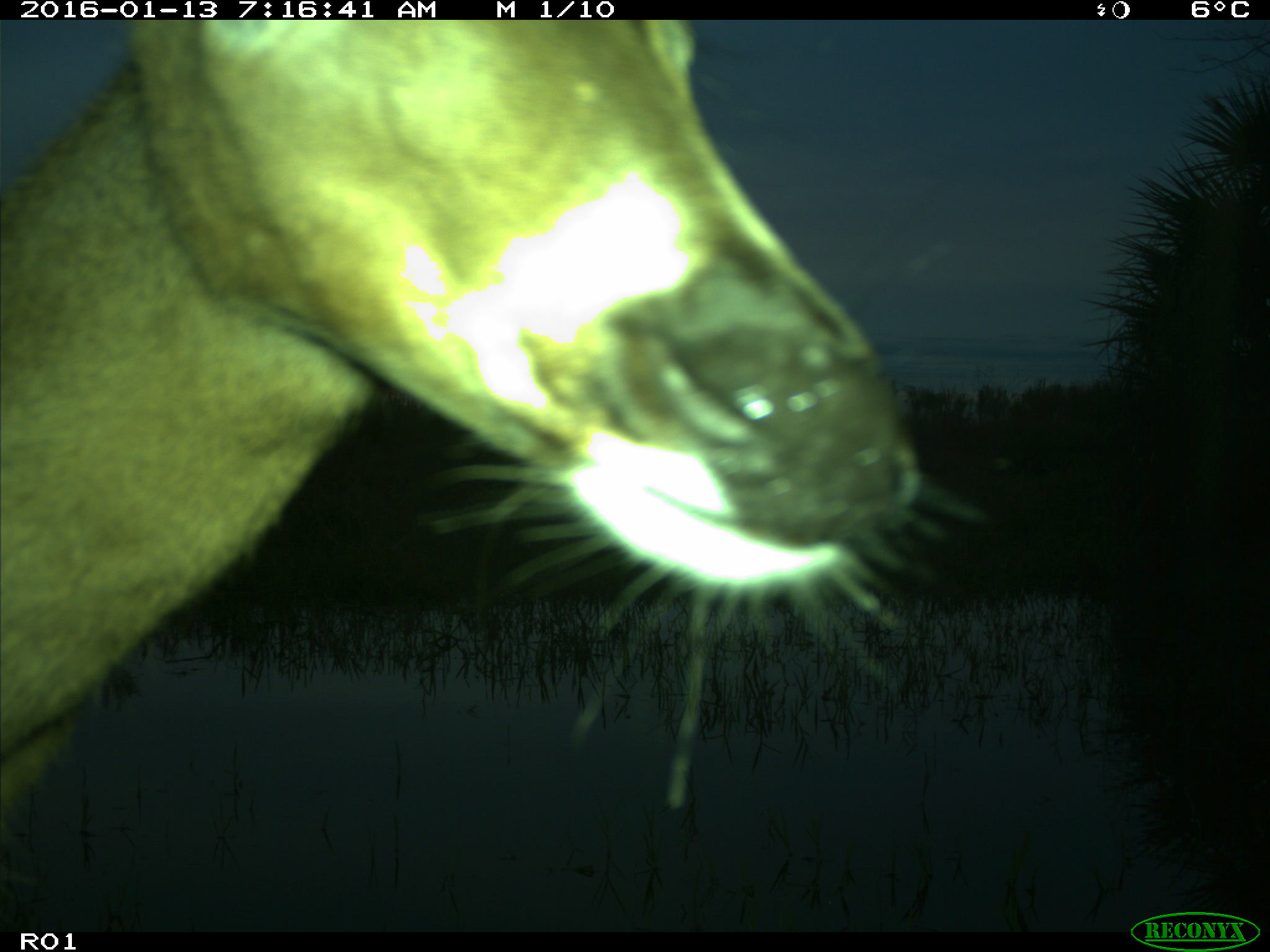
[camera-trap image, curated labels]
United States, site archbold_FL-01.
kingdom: Animalia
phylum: Chordata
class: Mammalia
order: Artiodactyla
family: Cervidae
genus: Odocoileus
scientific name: Odocoileus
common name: deer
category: unidentified deer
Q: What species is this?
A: Unidentified deer (deer) (Odocoileus).